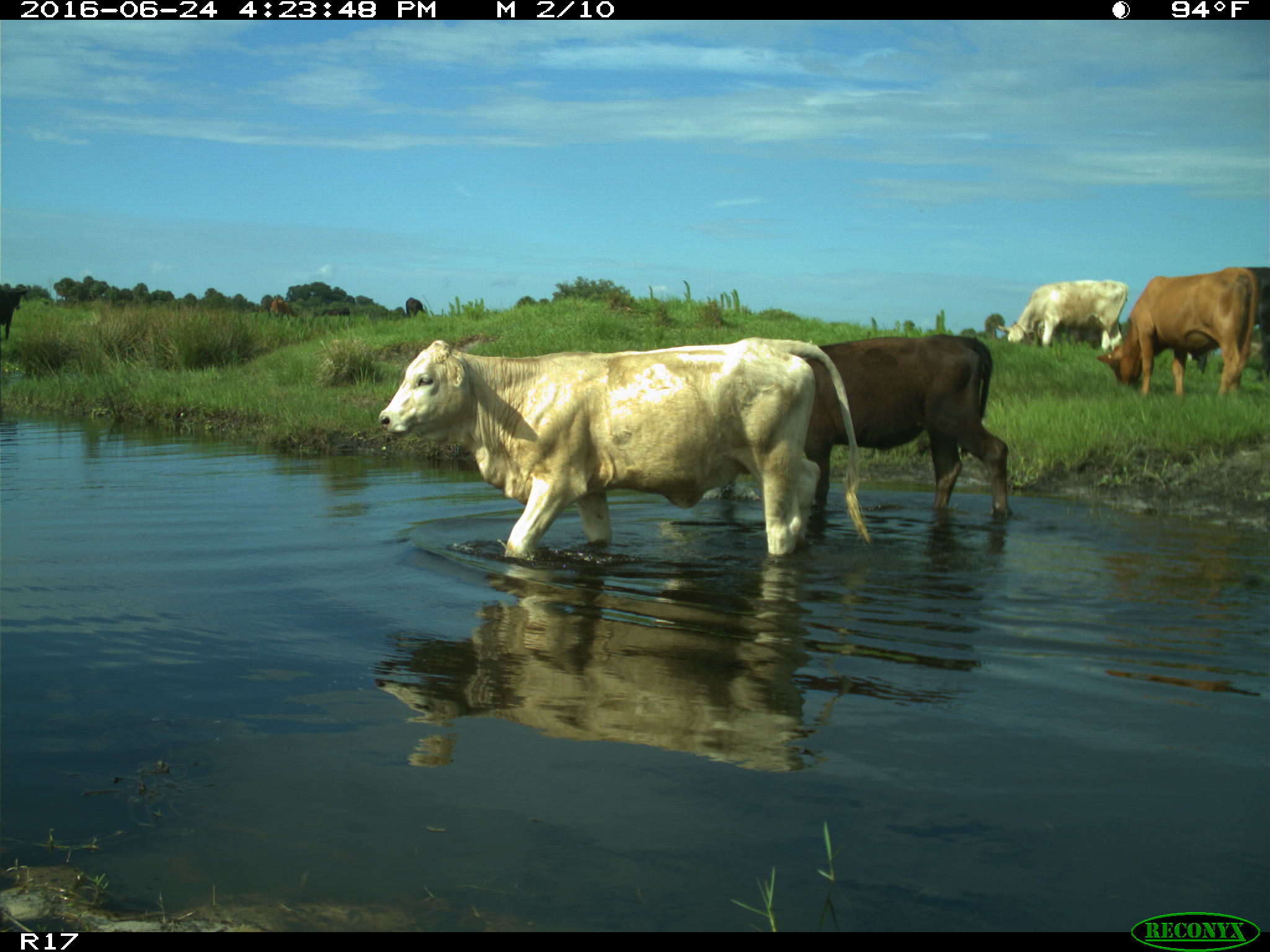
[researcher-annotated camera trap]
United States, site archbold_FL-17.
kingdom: Animalia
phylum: Chordata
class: Mammalia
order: Artiodactyla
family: Bovidae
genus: Bos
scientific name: Bos taurus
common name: domestic cow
Bos taurus (domestic cow).